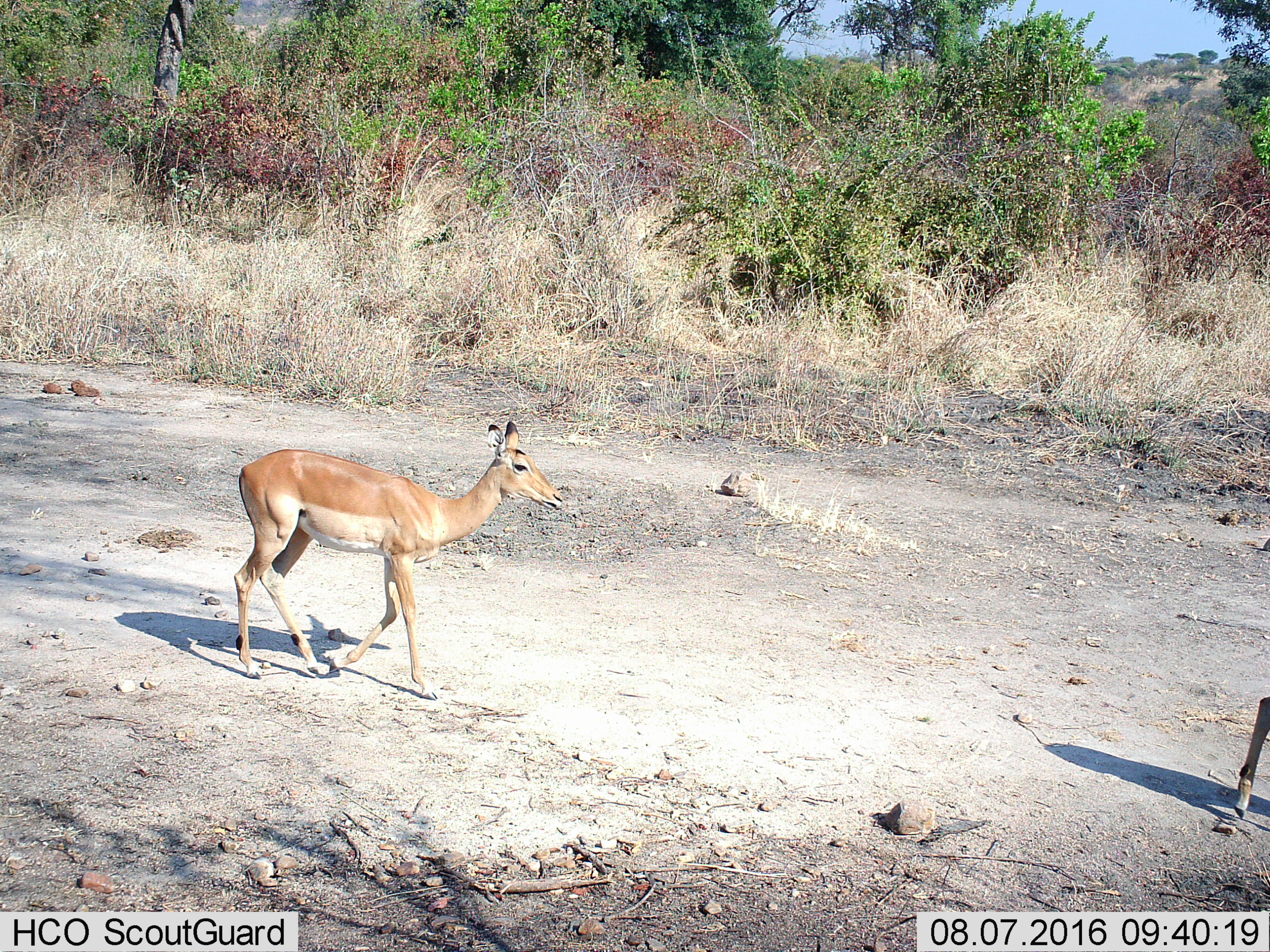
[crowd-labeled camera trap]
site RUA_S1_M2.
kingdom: Animalia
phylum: Chordata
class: Mammalia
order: Artiodactyla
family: Bovidae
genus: Aepyceros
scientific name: Aepyceros melampus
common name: impala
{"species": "impala (Aepyceros melampus)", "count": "2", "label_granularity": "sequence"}